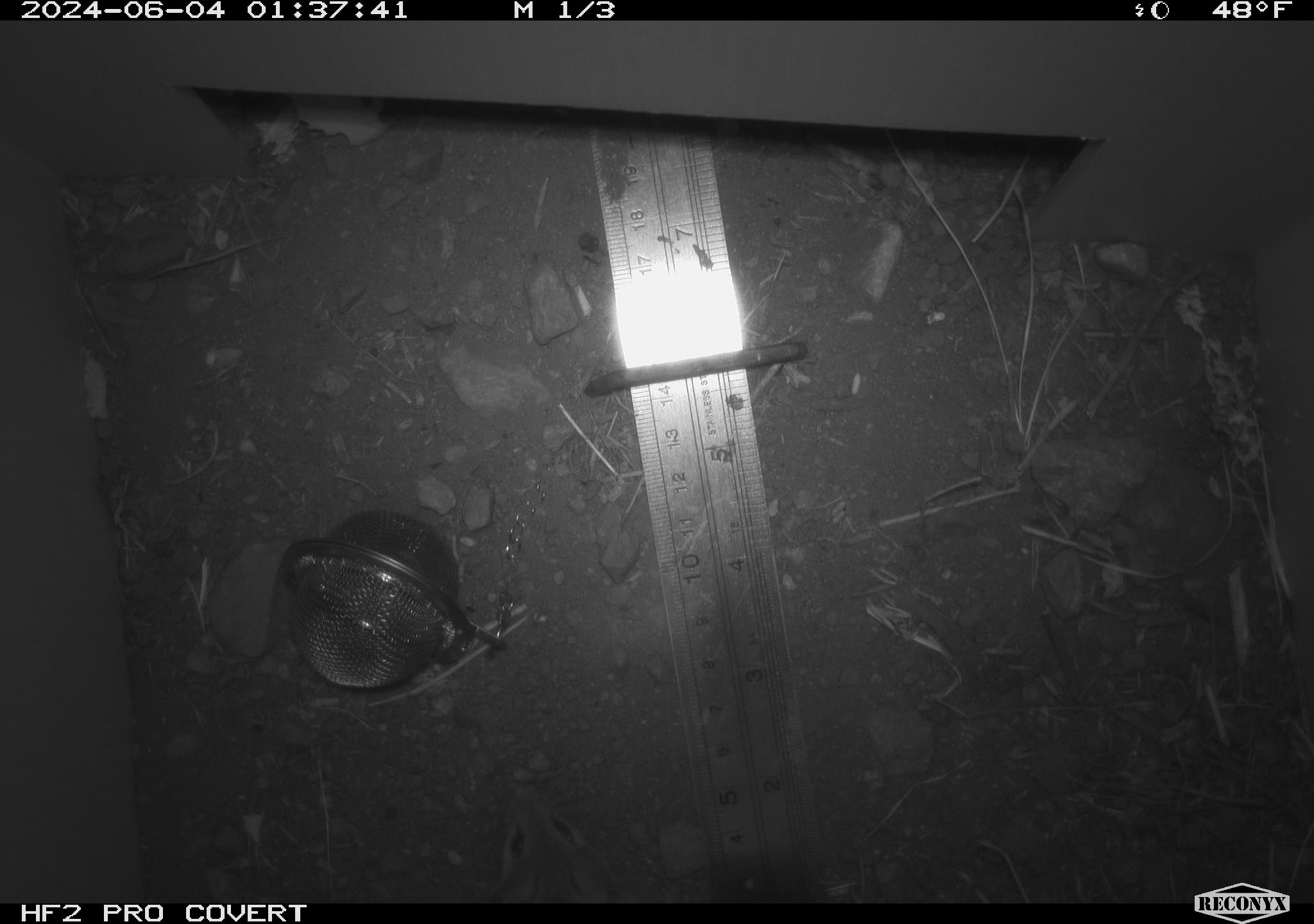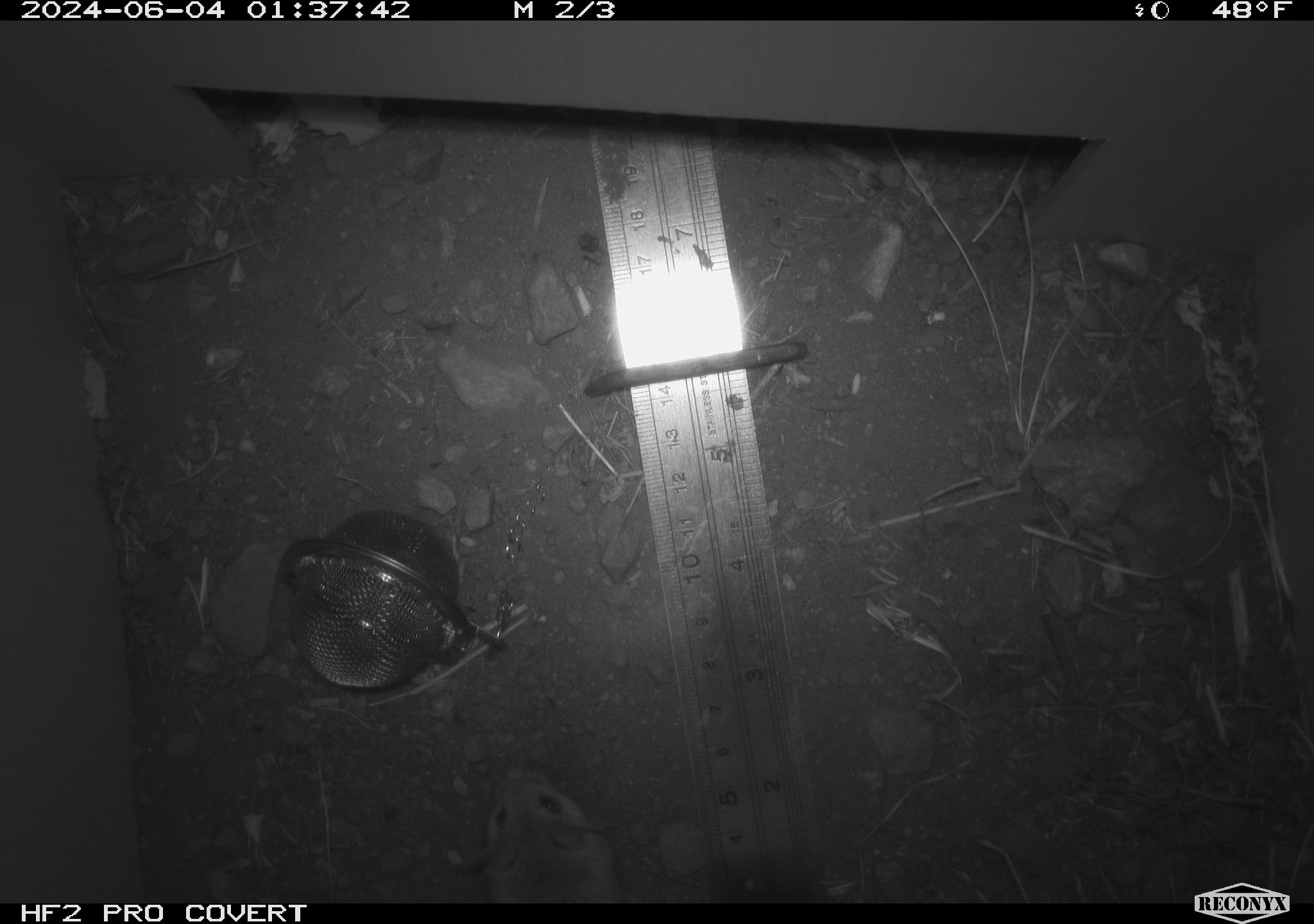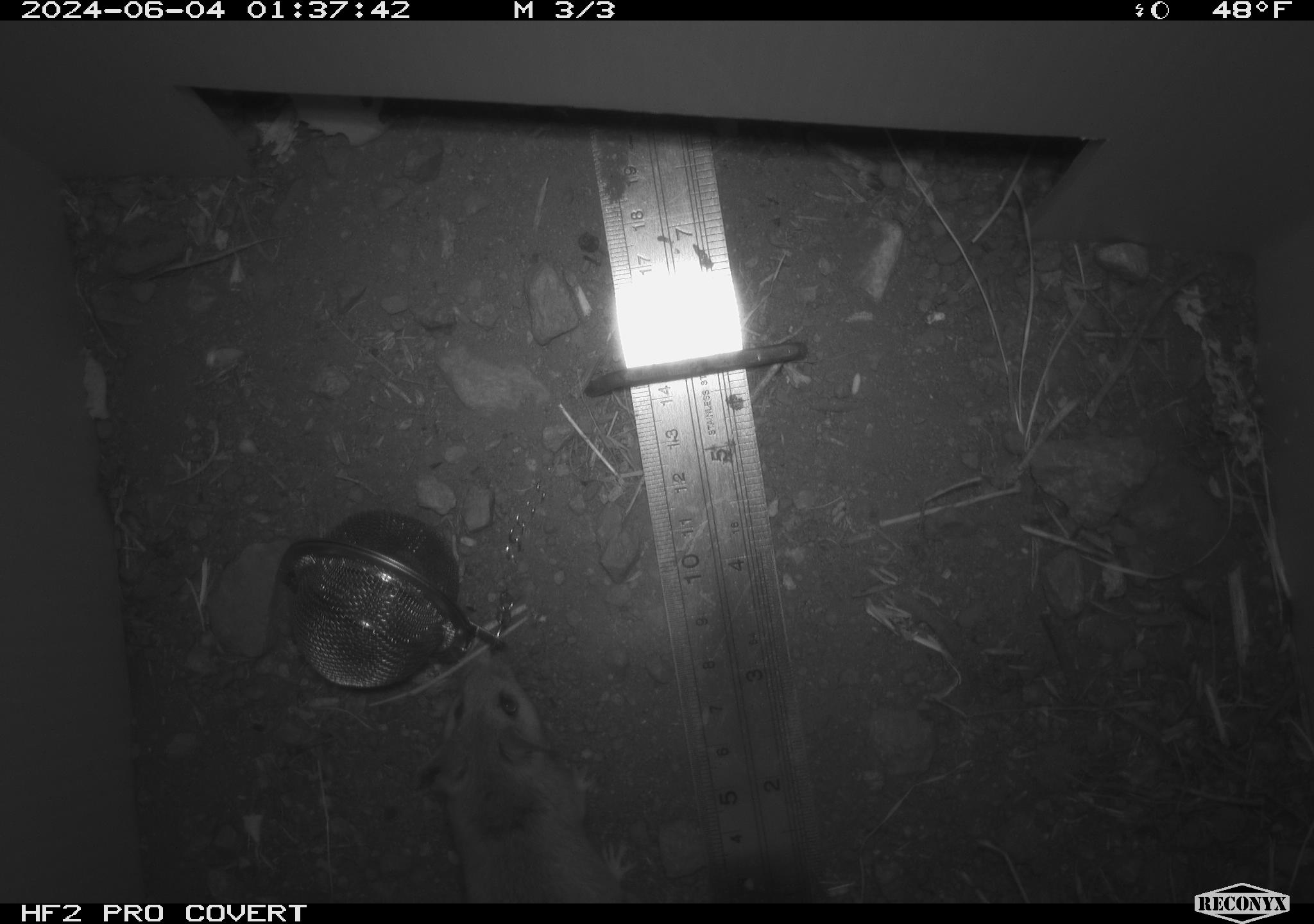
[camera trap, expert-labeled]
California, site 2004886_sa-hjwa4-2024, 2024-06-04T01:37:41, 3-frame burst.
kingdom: Animalia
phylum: Chordata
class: Mammalia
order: Rodentia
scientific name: Rodentia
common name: rodent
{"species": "rodent (Rodentia)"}